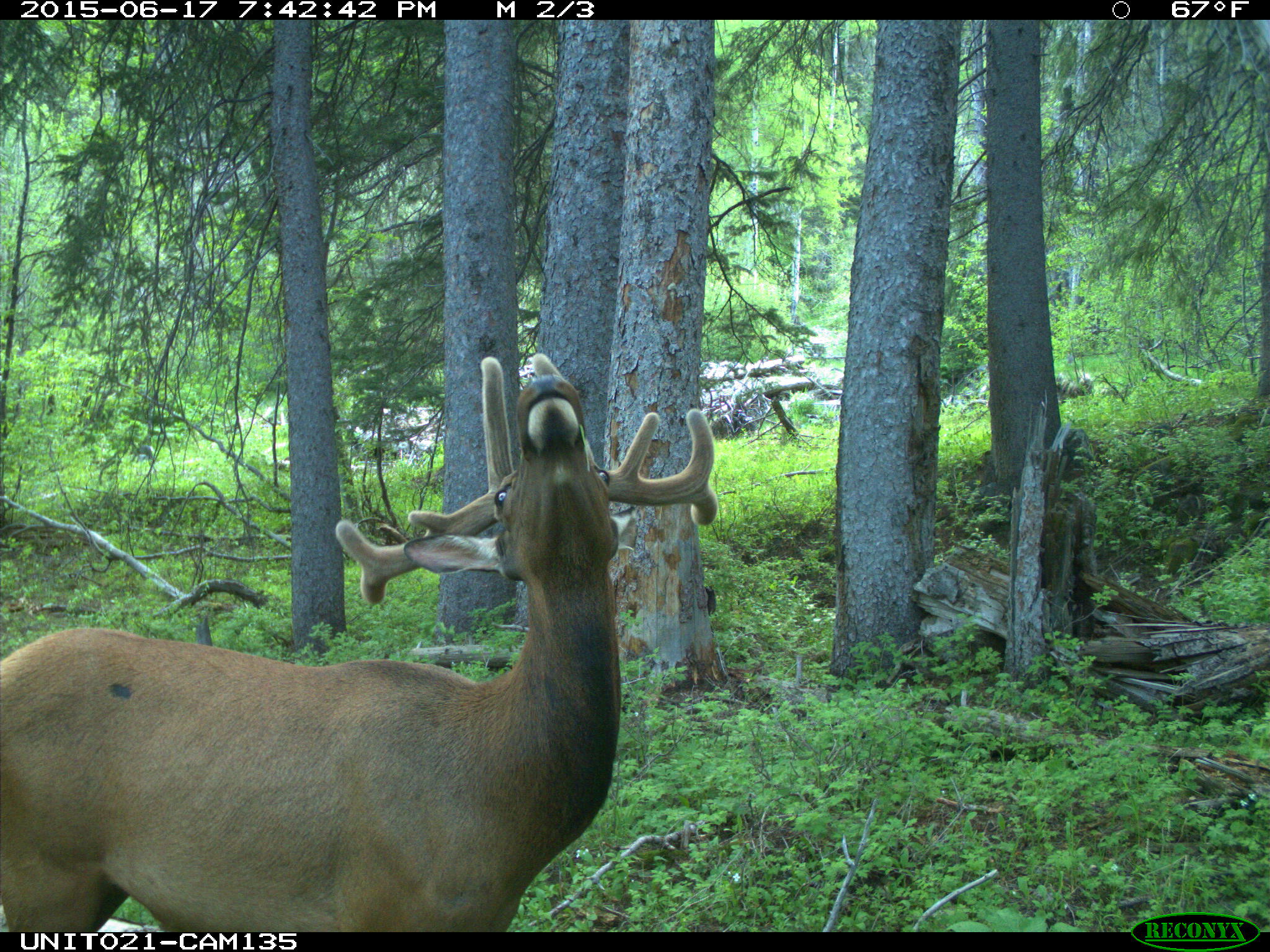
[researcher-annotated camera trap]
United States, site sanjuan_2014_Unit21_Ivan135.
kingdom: Animalia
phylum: Chordata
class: Mammalia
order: Artiodactyla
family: Cervidae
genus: Cervus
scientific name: Cervus elaphus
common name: red deer